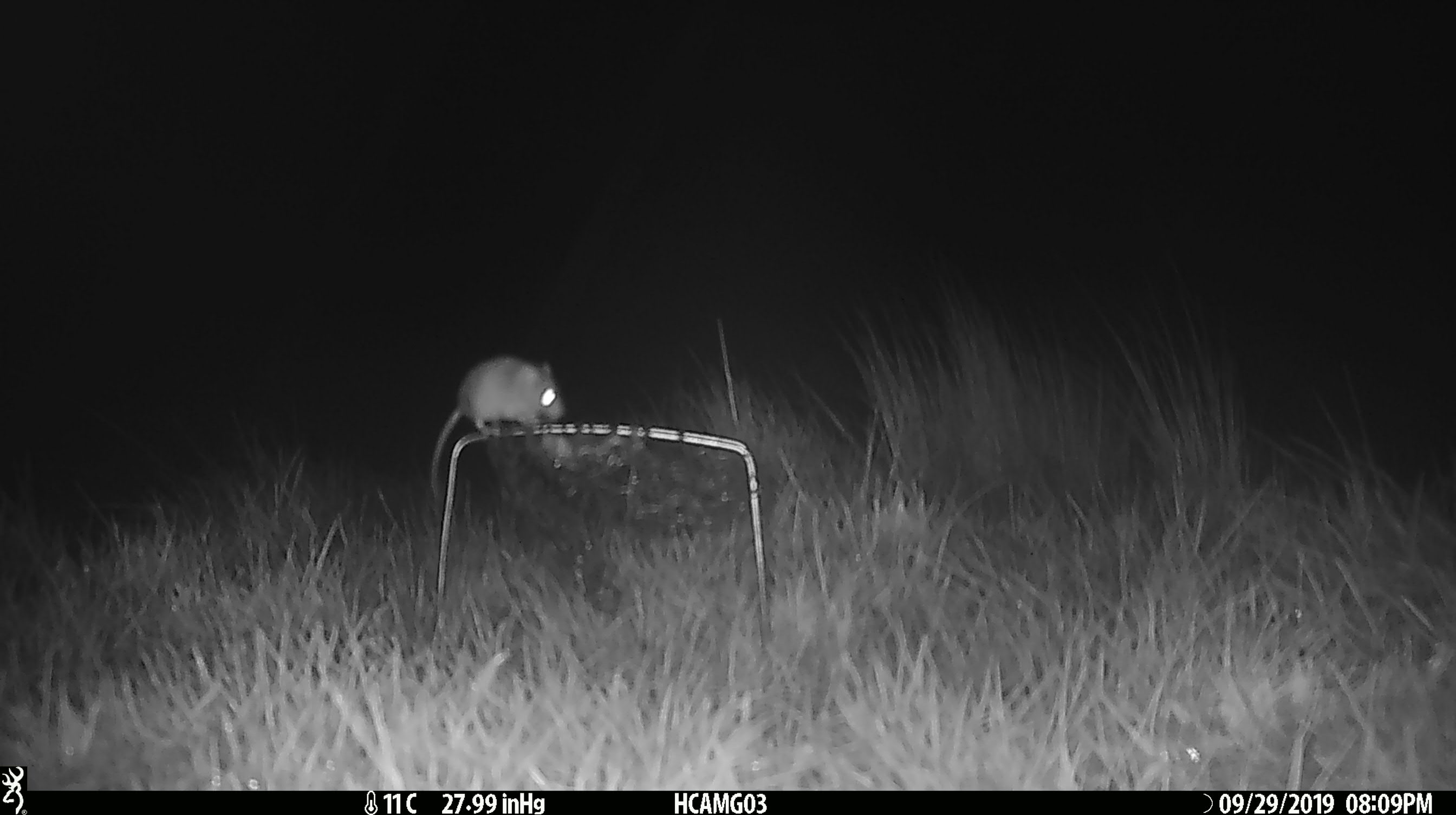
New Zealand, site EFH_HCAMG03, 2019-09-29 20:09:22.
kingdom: Animalia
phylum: Chordata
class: Mammalia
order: Rodentia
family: Muridae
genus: Mus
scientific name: Mus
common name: mouse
Mouse (Mus).